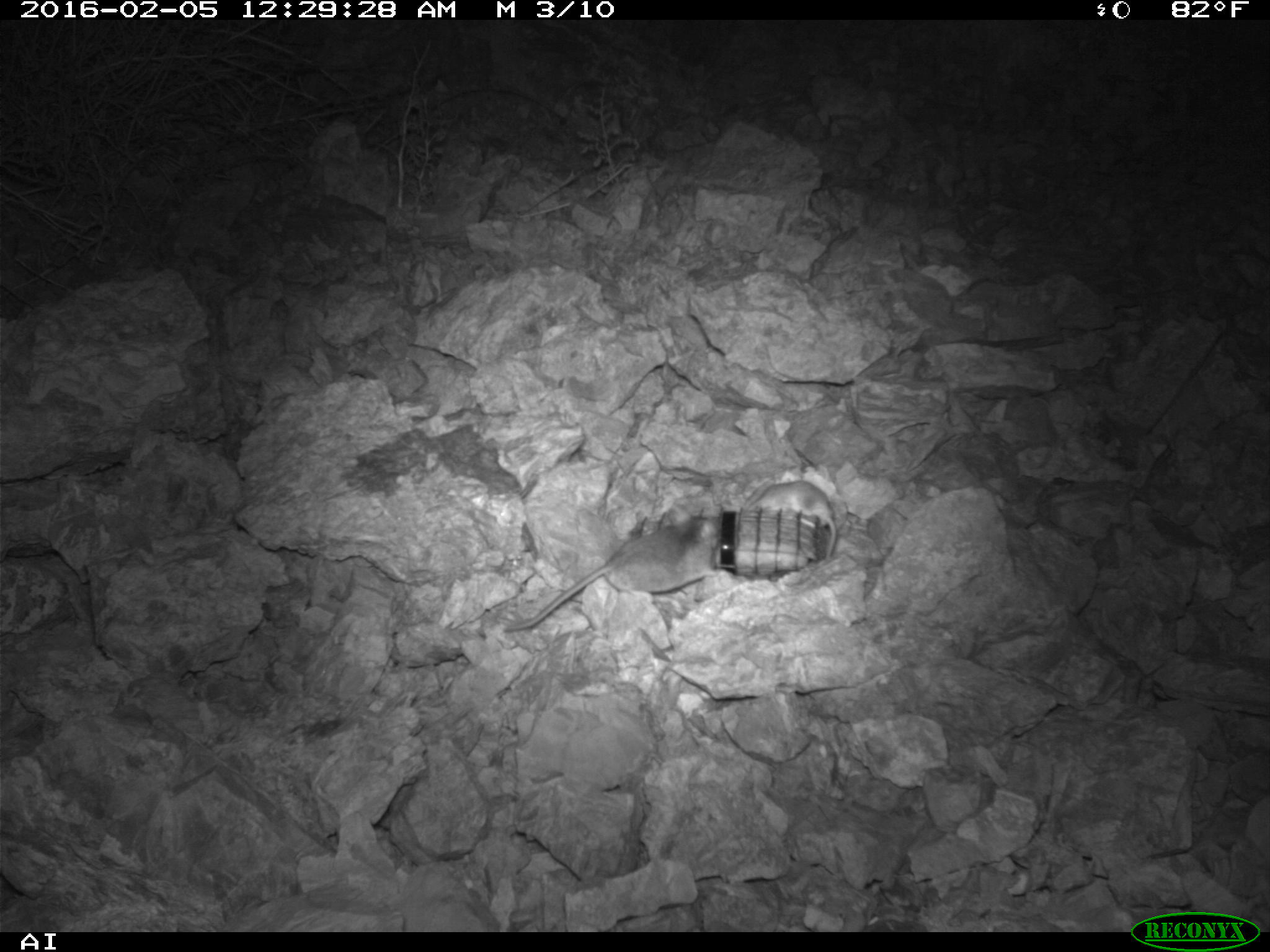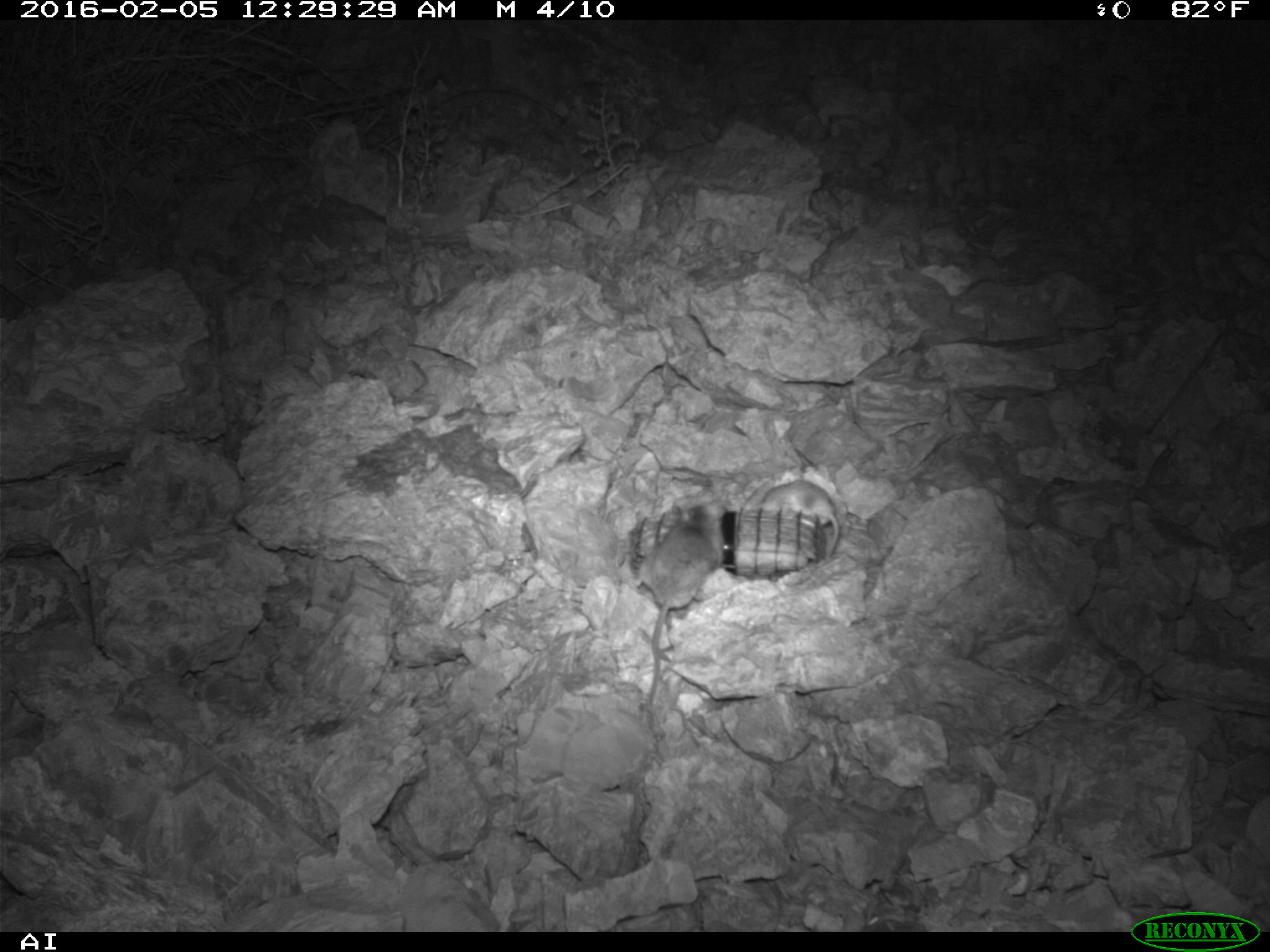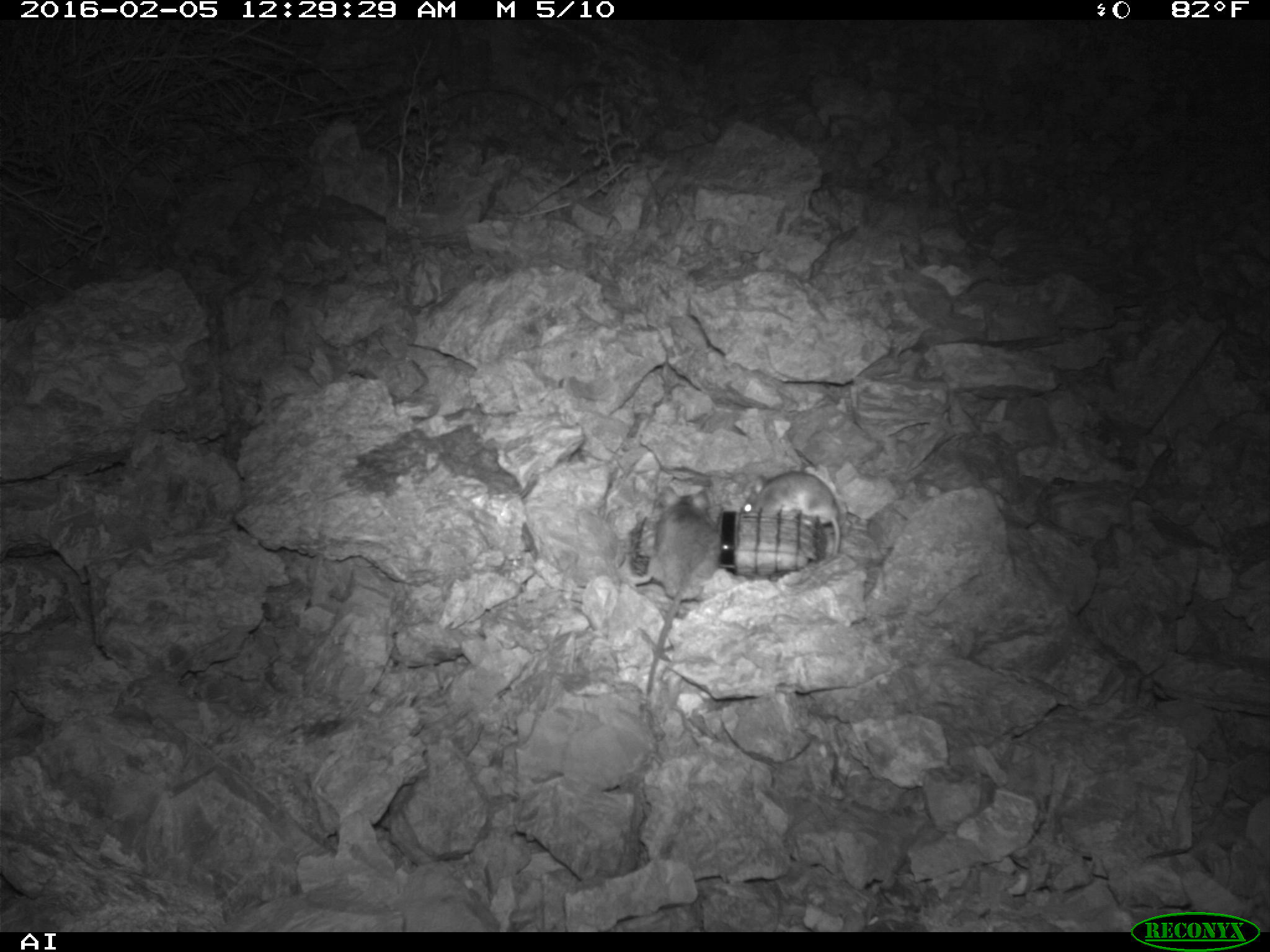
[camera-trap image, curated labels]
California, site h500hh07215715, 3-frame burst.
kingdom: Animalia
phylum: Chordata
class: Mammalia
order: Rodentia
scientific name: Rodentia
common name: rodent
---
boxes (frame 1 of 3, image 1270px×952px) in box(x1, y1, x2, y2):
rodent: box(502, 503, 722, 632); box(742, 478, 835, 566)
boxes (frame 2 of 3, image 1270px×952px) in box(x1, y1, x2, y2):
rodent: box(627, 504, 724, 705); box(742, 480, 839, 557)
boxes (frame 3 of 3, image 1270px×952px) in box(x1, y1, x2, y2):
rodent: box(600, 488, 722, 722); box(742, 470, 841, 561)